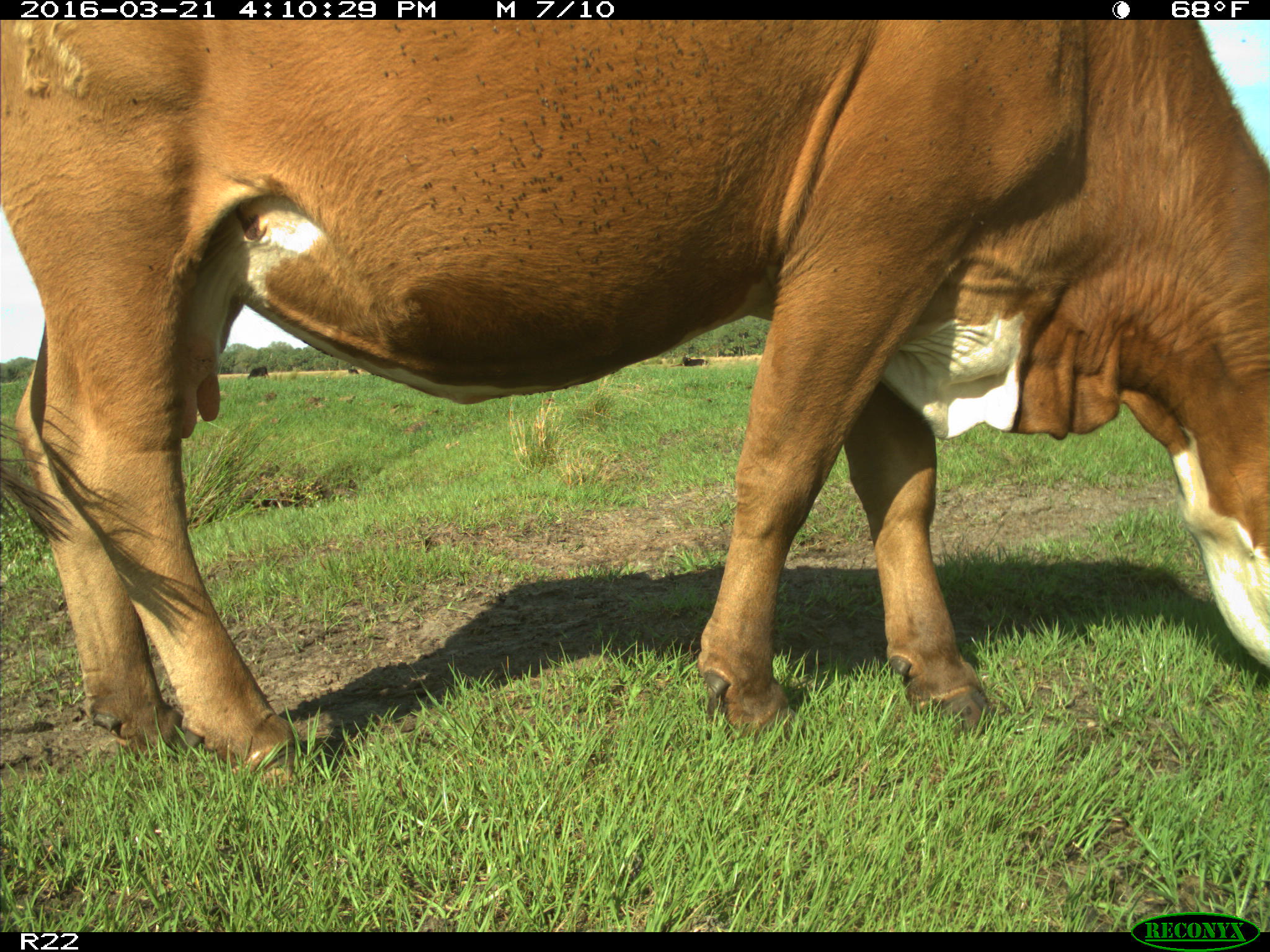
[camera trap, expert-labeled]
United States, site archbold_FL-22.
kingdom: Animalia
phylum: Chordata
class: Mammalia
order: Artiodactyla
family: Bovidae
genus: Bos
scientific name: Bos taurus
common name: domestic cow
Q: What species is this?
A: Bos taurus (domestic cow).